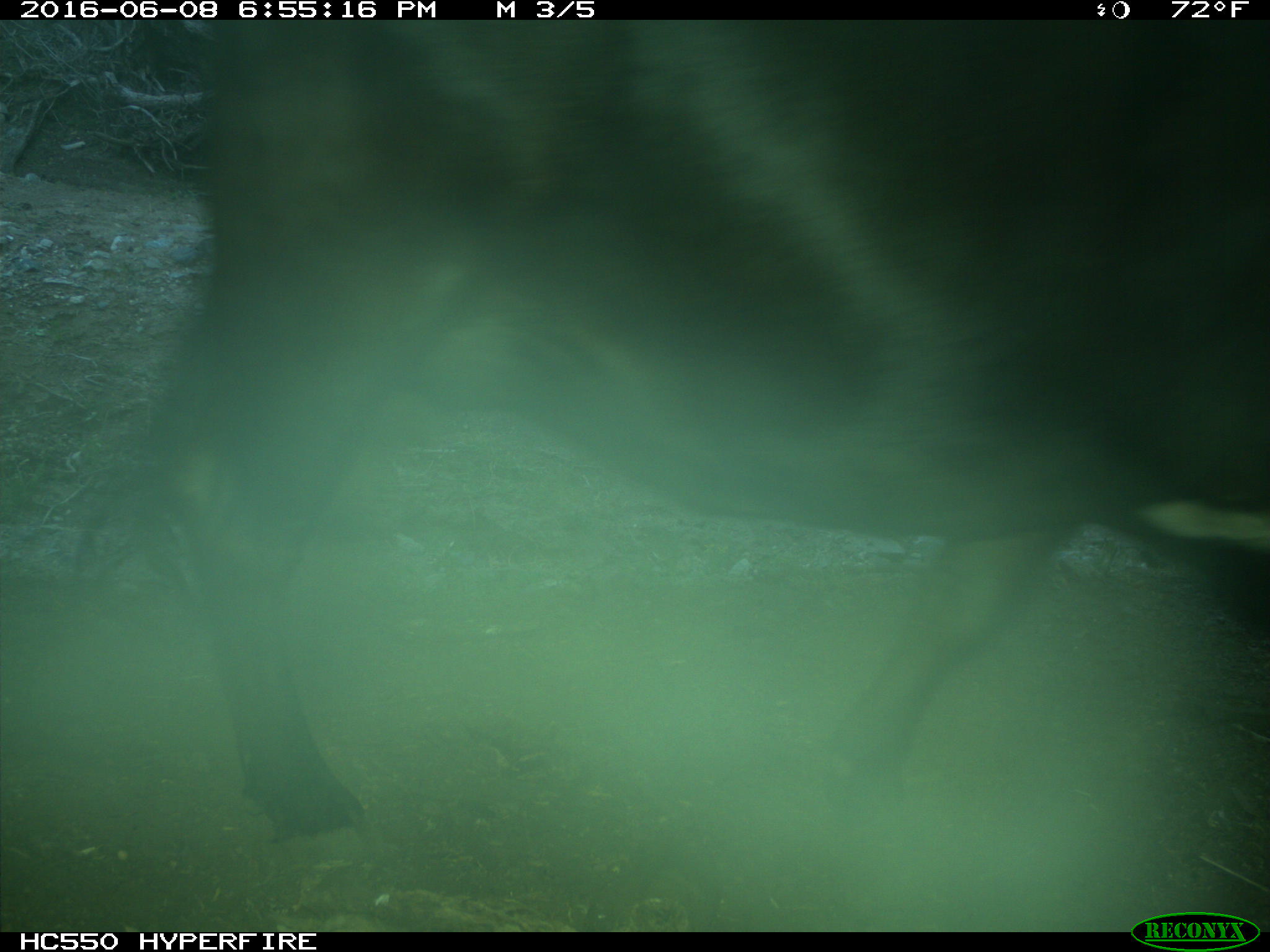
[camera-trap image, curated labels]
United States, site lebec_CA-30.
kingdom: Animalia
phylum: Chordata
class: Mammalia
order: Artiodactyla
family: Bovidae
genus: Bos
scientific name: Bos taurus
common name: domestic cow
Bos taurus (domestic cow).